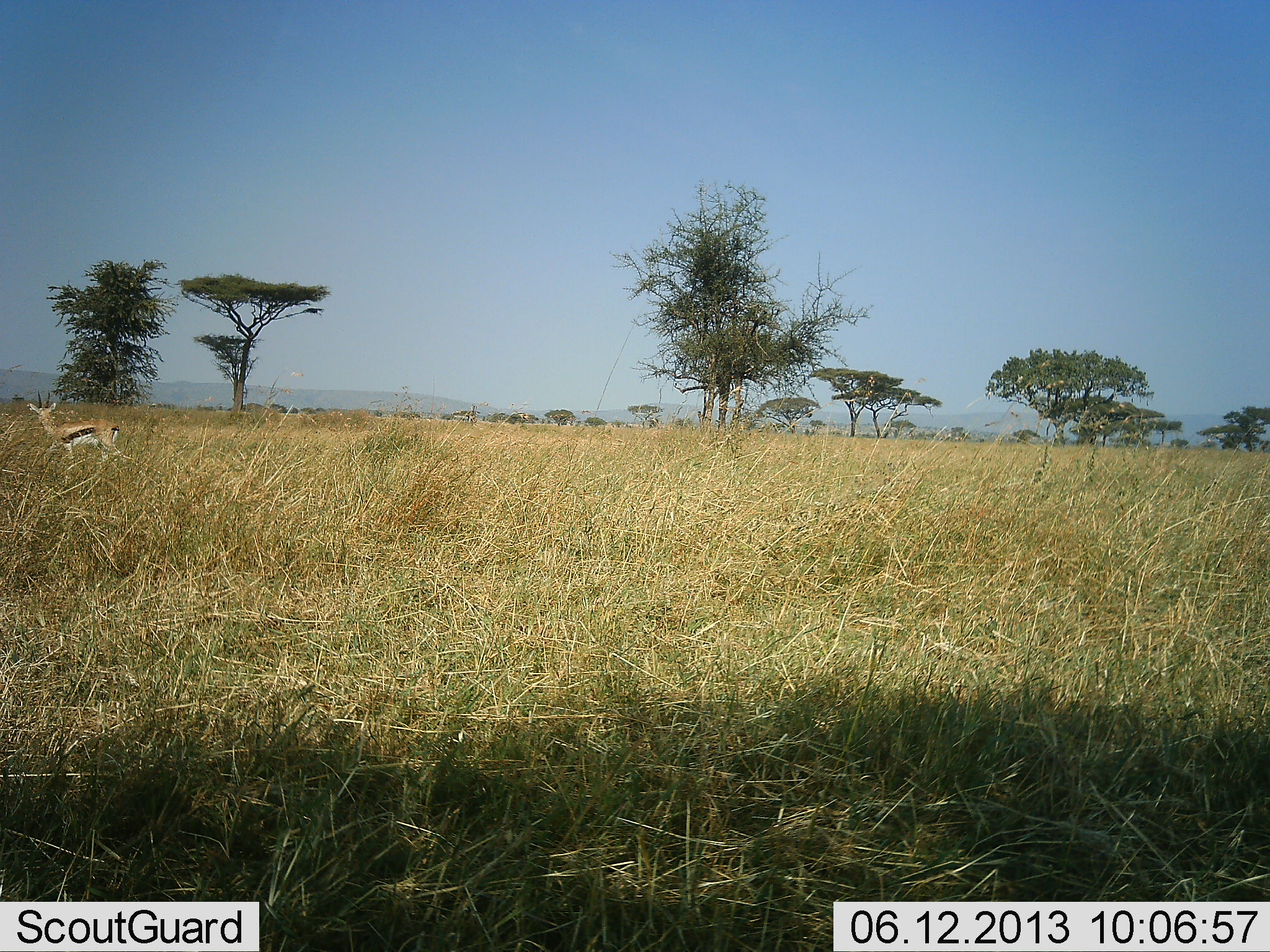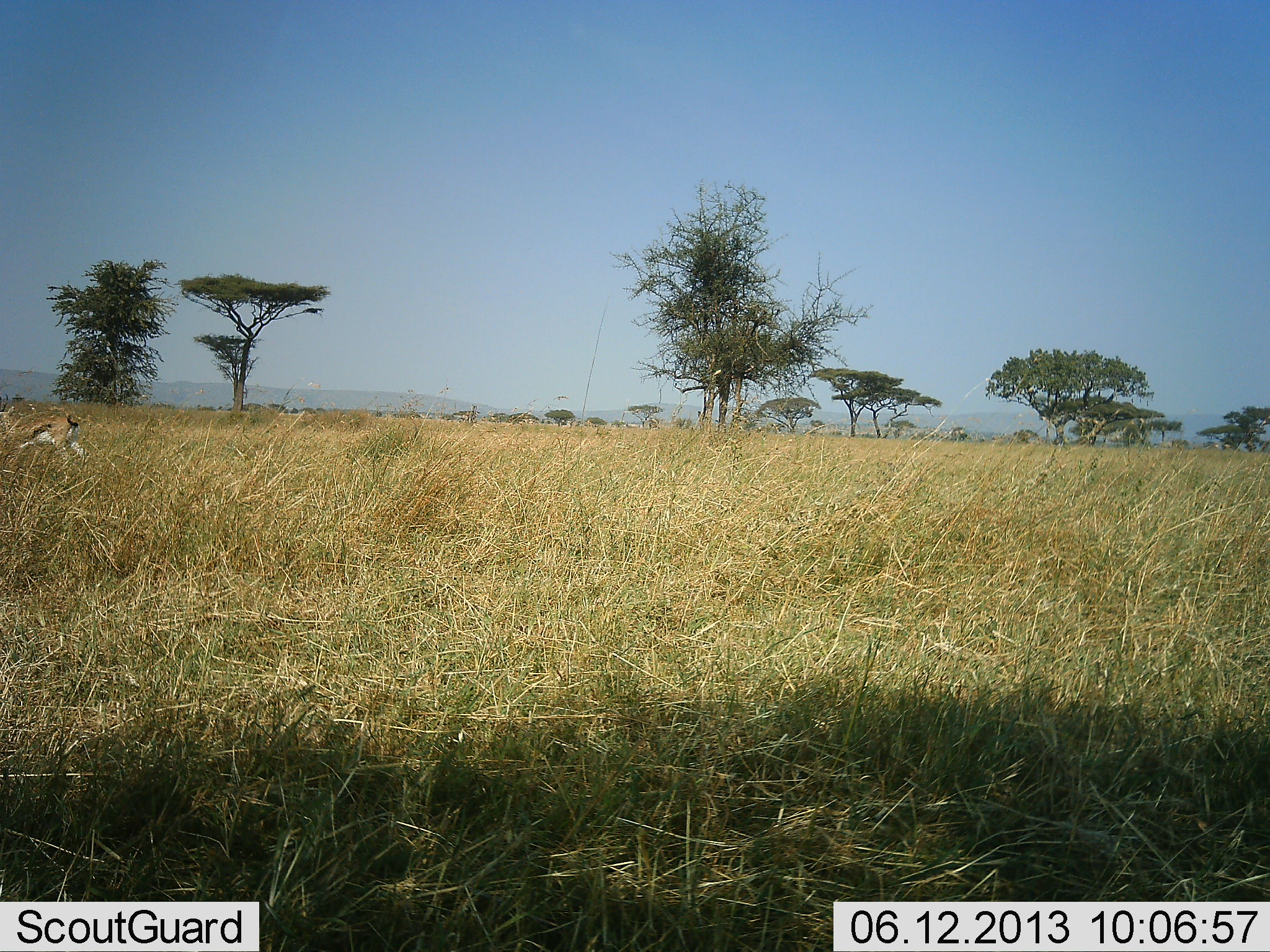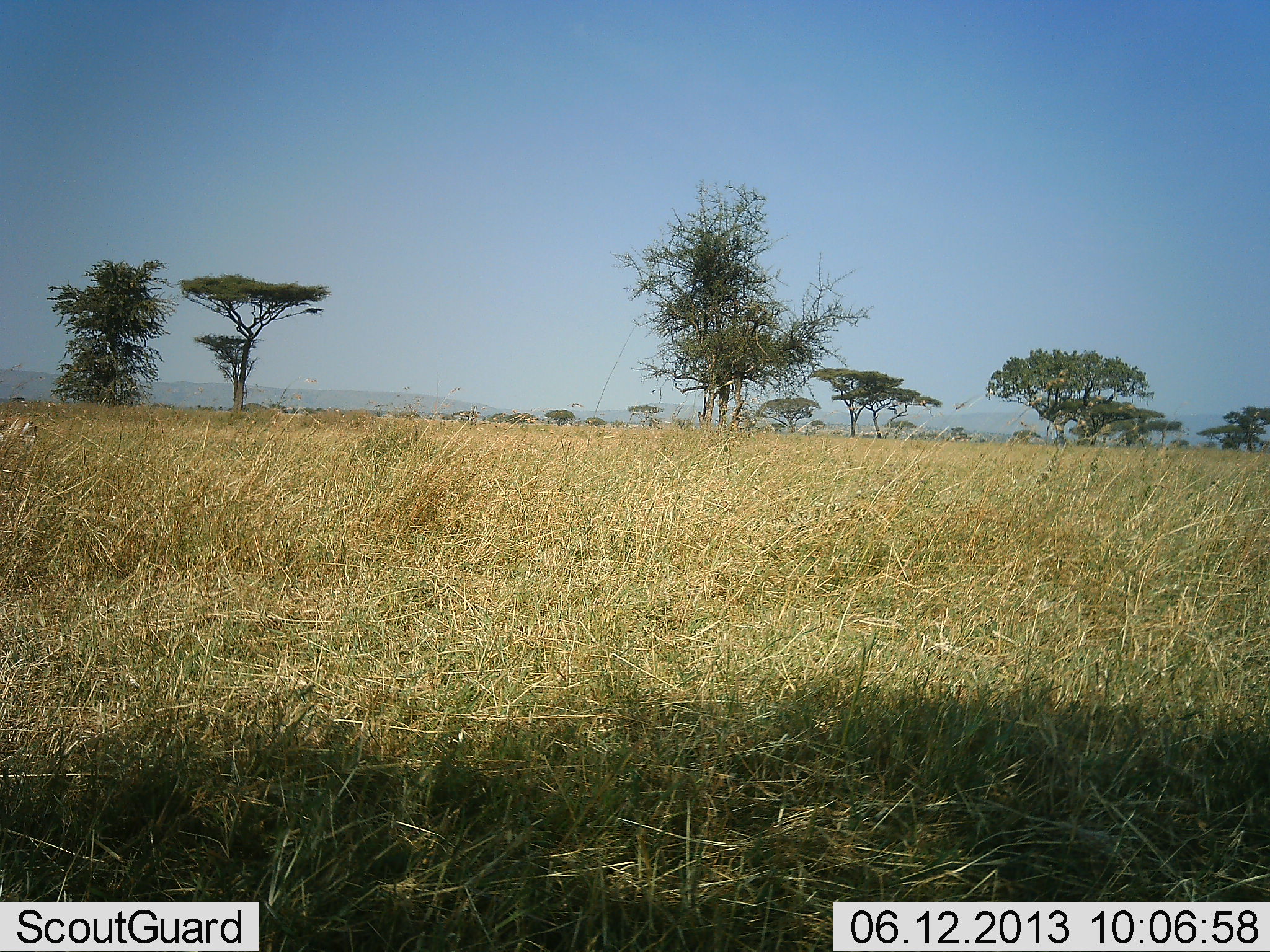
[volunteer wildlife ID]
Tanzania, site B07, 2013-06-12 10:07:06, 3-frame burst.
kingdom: Animalia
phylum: Chordata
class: Mammalia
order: Artiodactyla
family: Bovidae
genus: Eudorcas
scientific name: Eudorcas thomsonii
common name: thomson's gazelle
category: gazellethomsons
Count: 1.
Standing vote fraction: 0%.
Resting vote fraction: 0%.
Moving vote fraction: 90%.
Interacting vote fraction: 0%.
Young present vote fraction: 10%.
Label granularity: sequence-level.